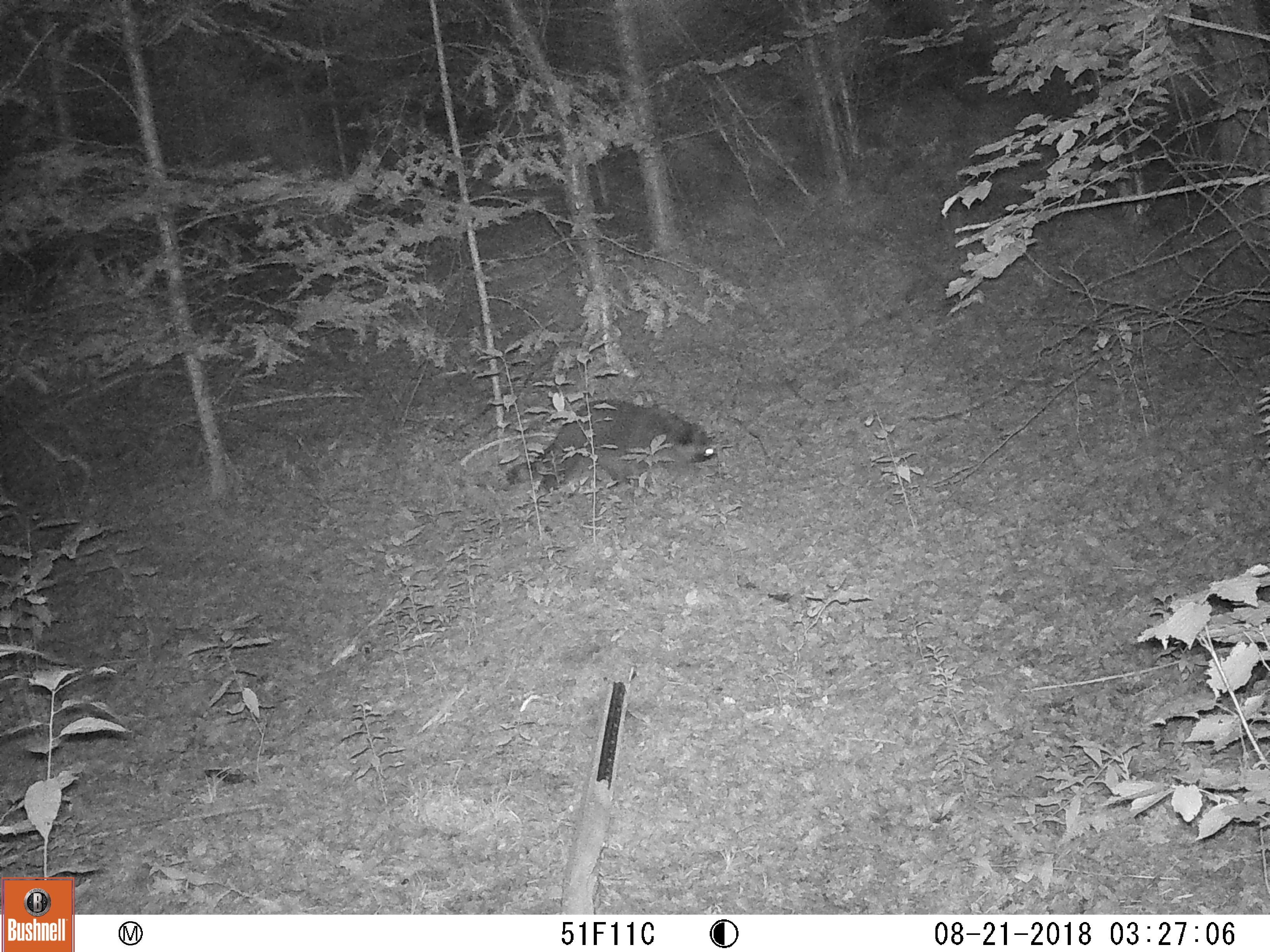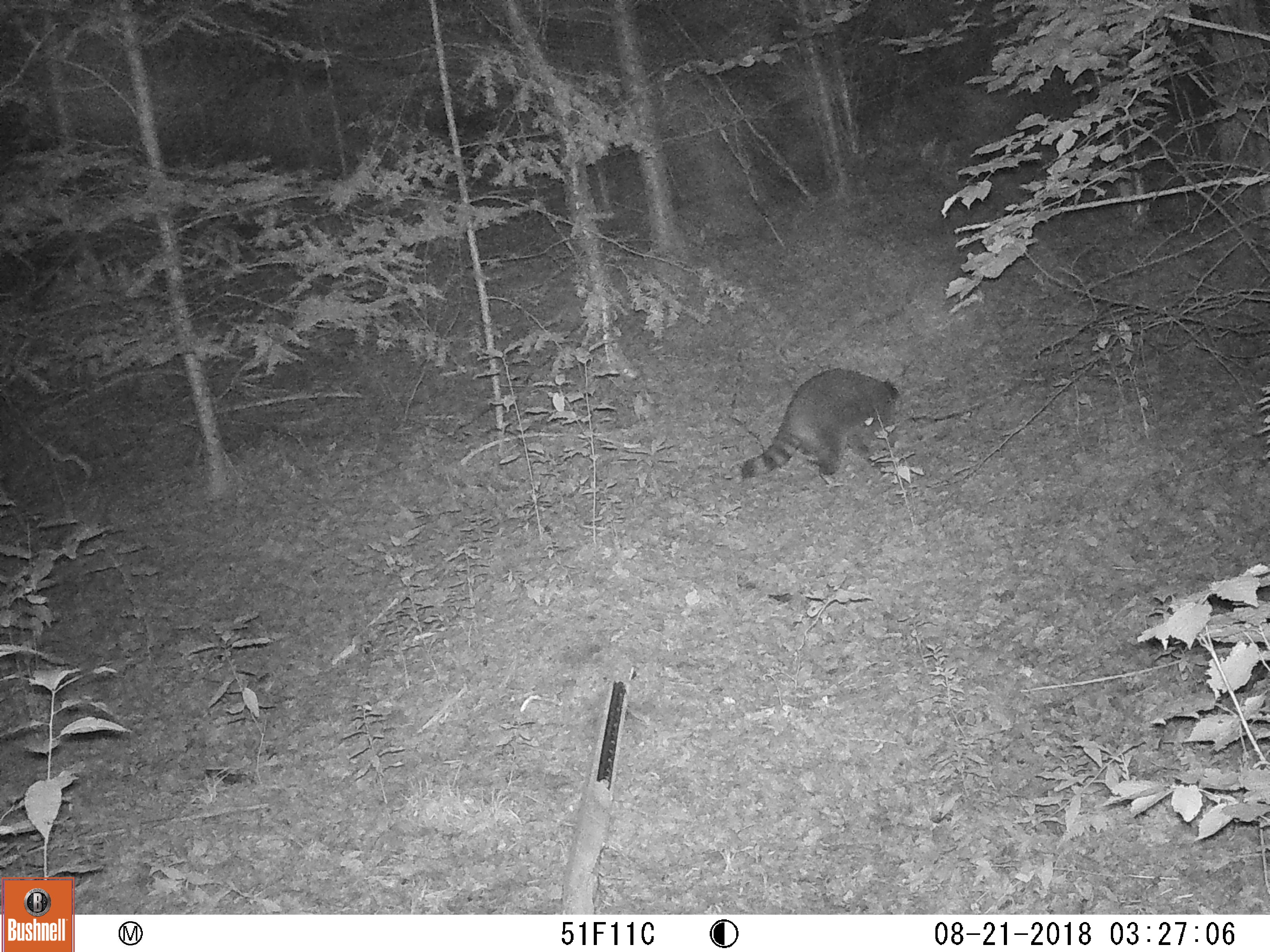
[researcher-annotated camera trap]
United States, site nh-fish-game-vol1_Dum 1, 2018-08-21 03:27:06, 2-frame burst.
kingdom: Animalia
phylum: Chordata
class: Mammalia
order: Carnivora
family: Procyonidae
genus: Procyon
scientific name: Procyon lotor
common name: raccoon